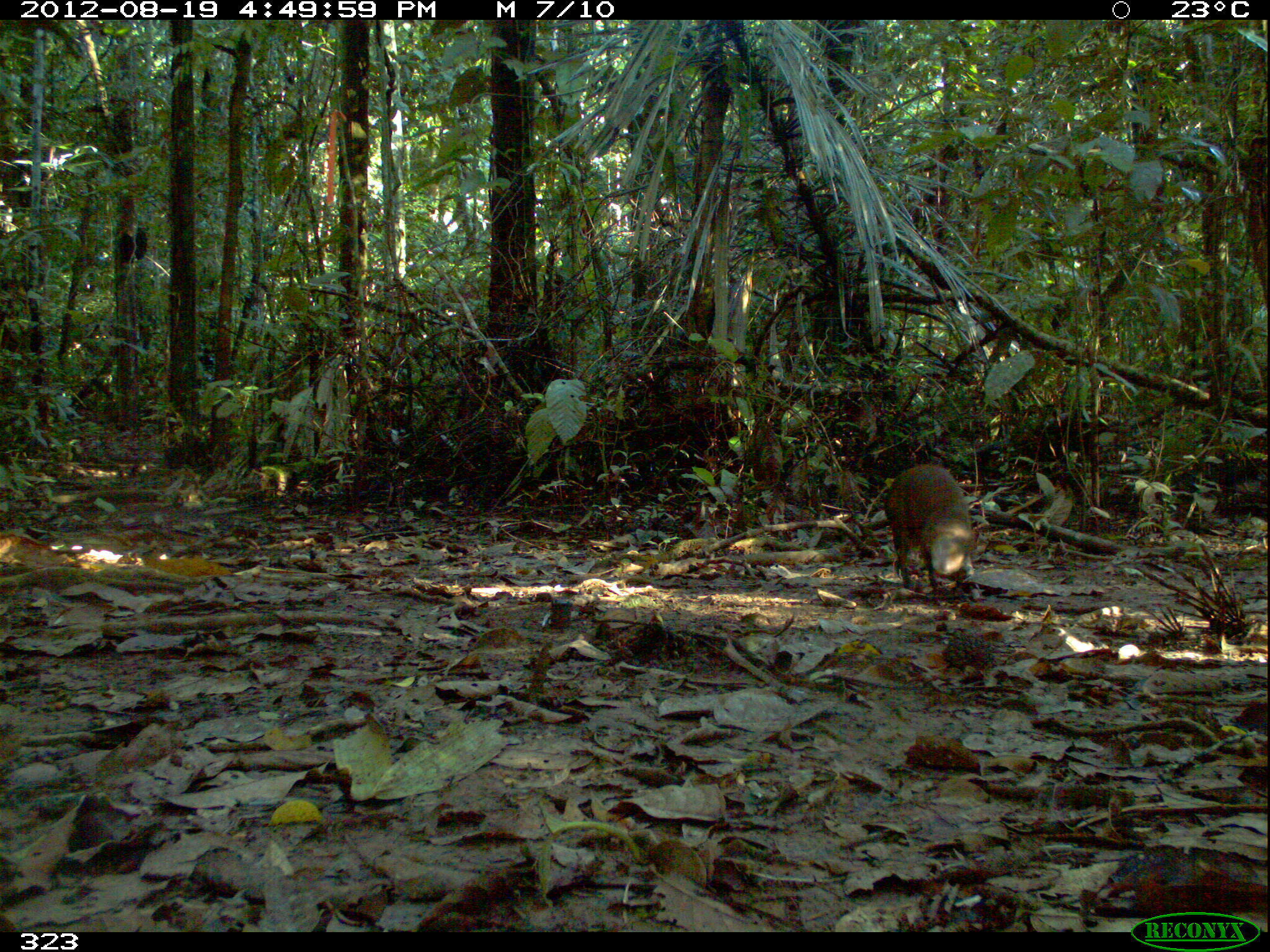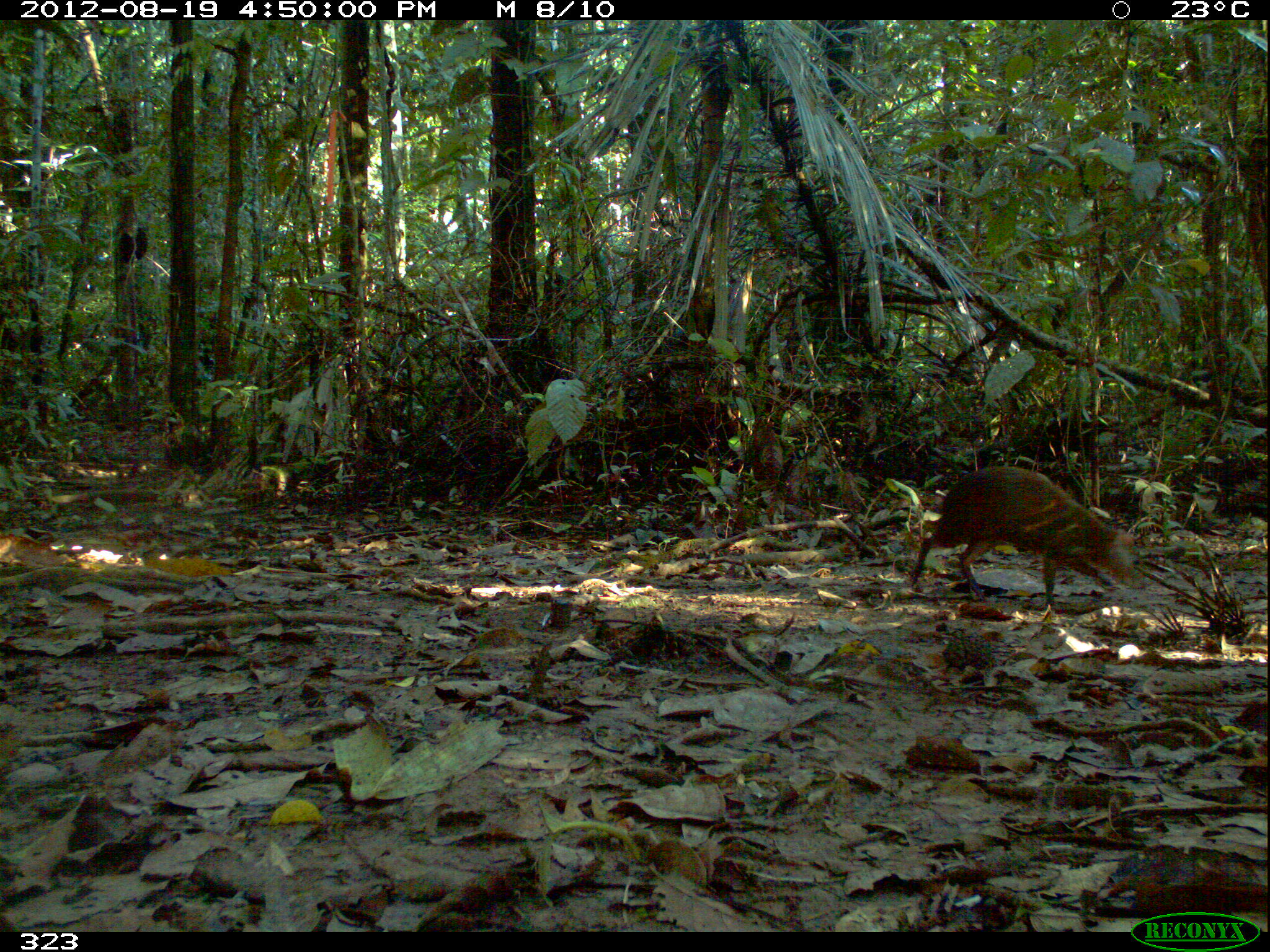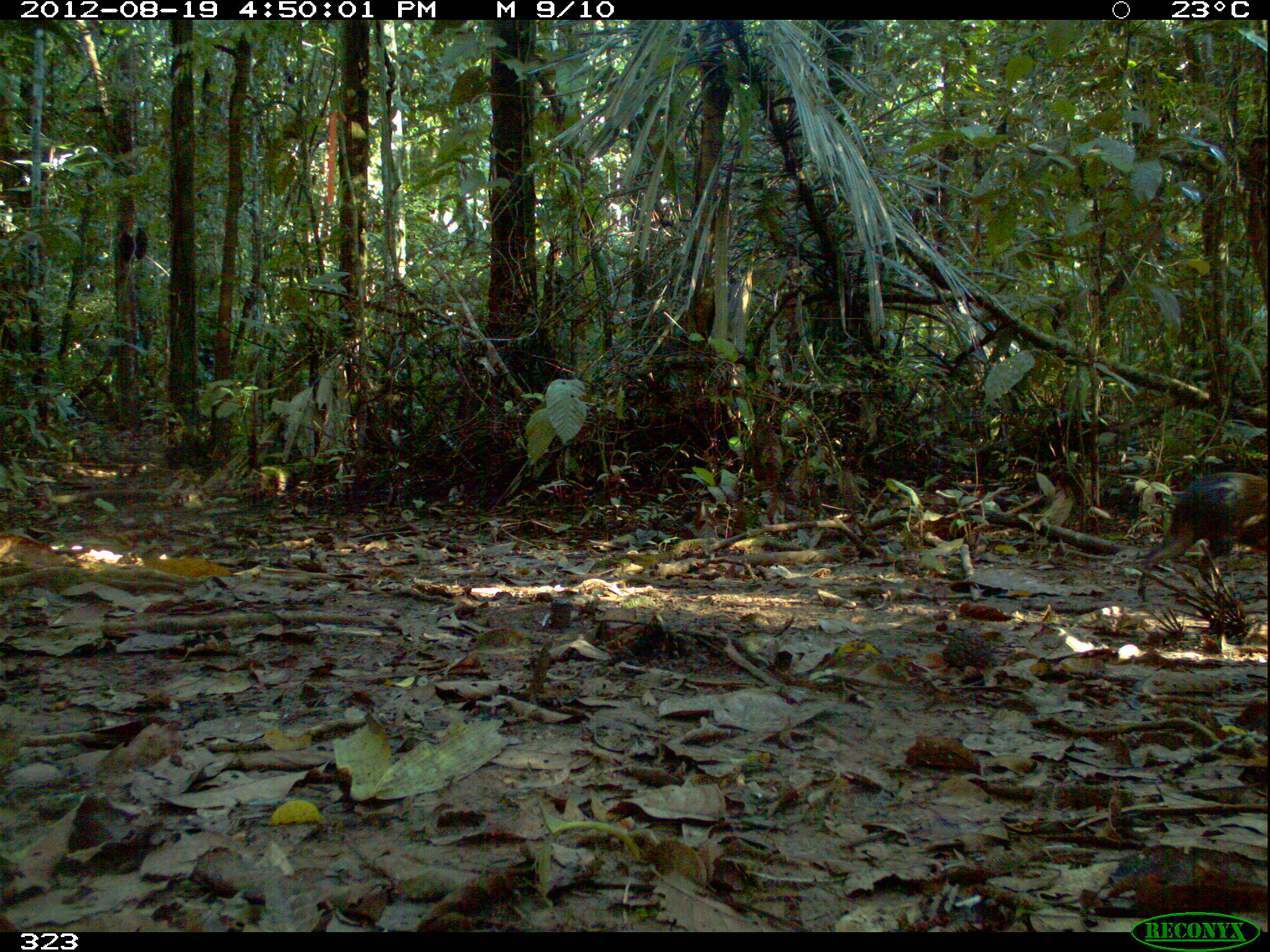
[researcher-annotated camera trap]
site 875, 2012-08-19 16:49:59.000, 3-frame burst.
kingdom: Animalia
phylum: Chordata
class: Mammalia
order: Rodentia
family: Dasyproctidae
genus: Dasyprocta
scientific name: Dasyprocta punctata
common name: central american agouti